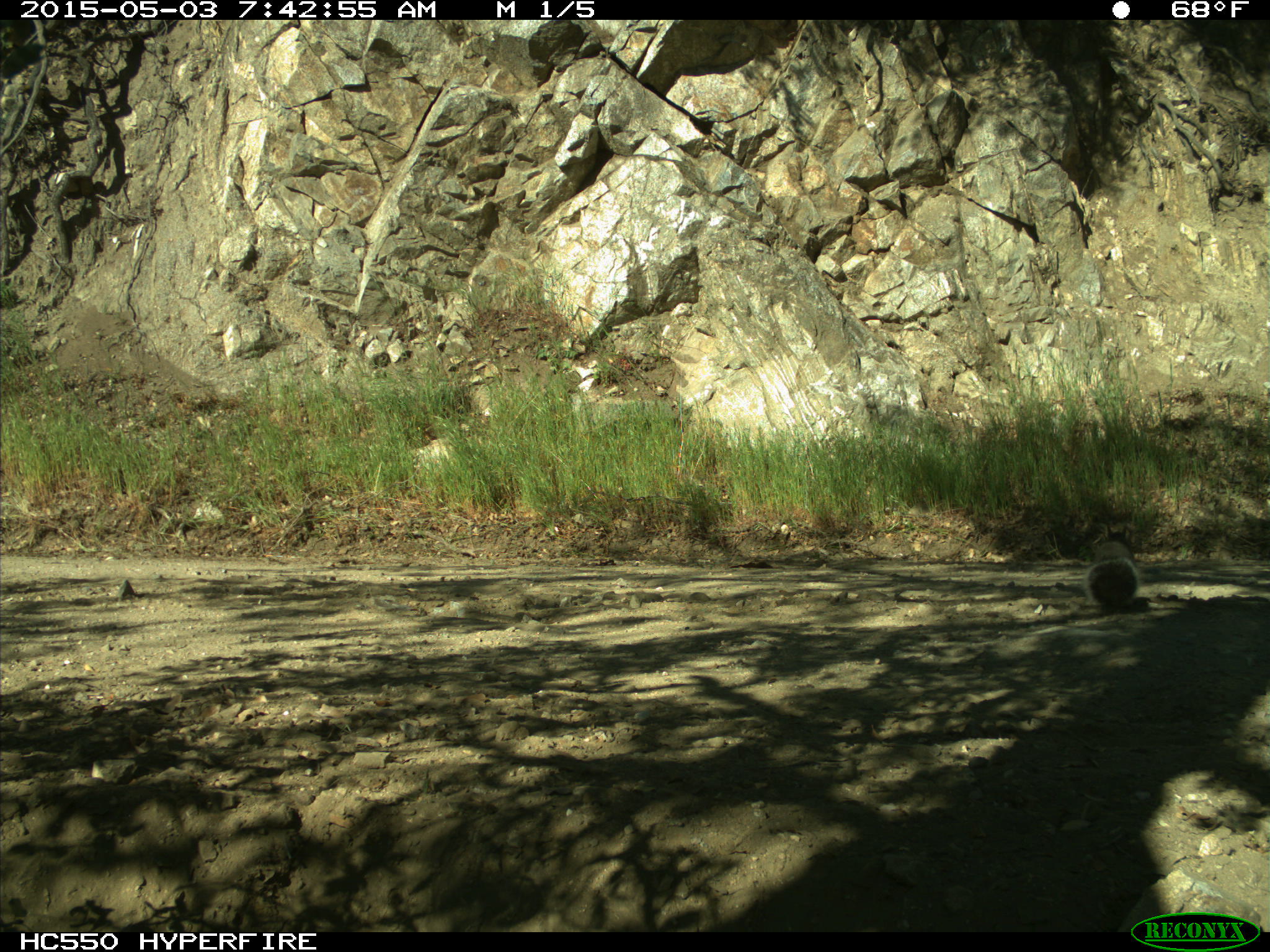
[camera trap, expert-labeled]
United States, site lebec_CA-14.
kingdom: Animalia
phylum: Chordata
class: Mammalia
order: Rodentia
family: Sciuridae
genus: Sciurus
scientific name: Sciurus carolinensis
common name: eastern gray squirrel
Sciurus carolinensis (eastern gray squirrel).